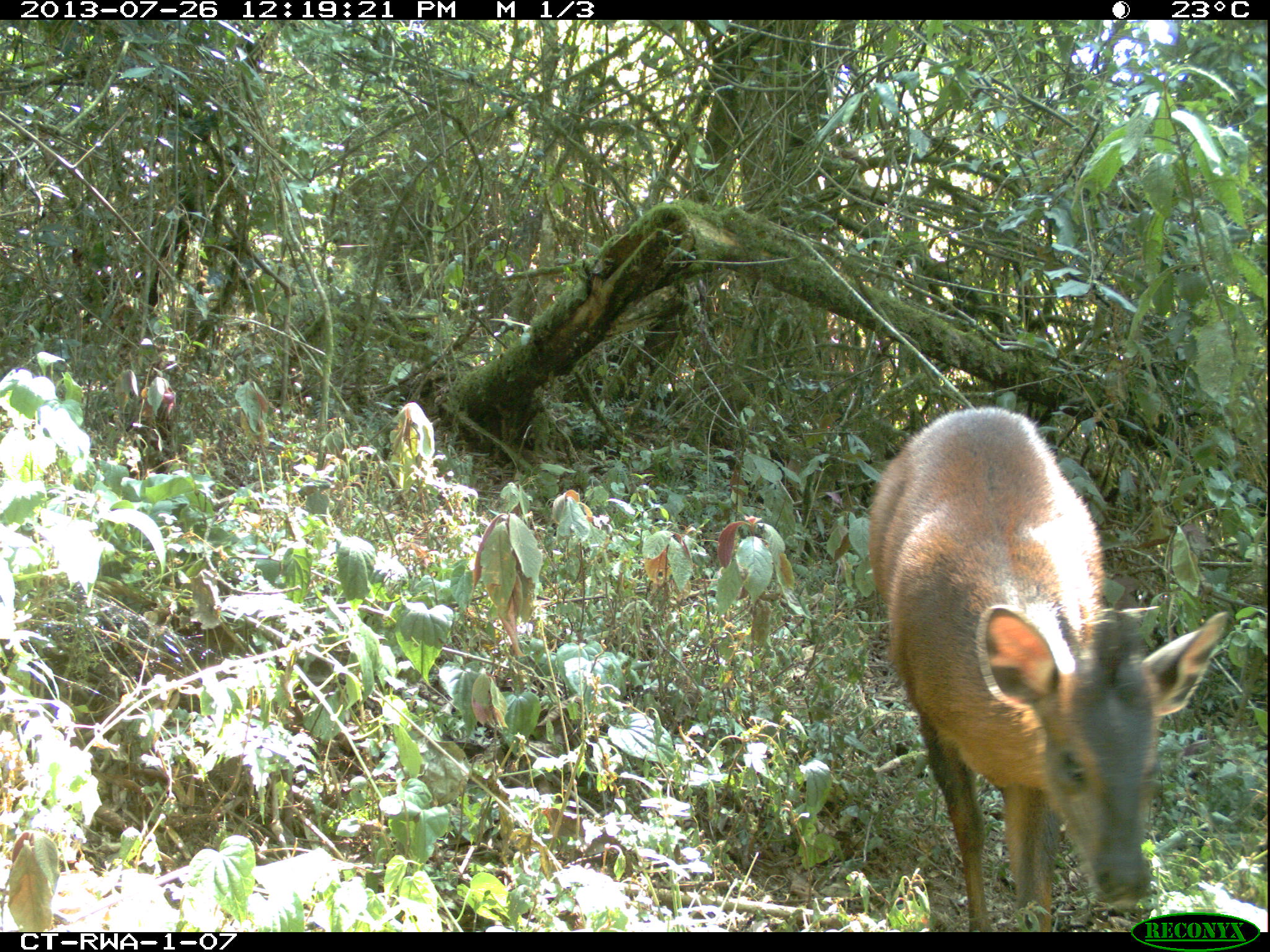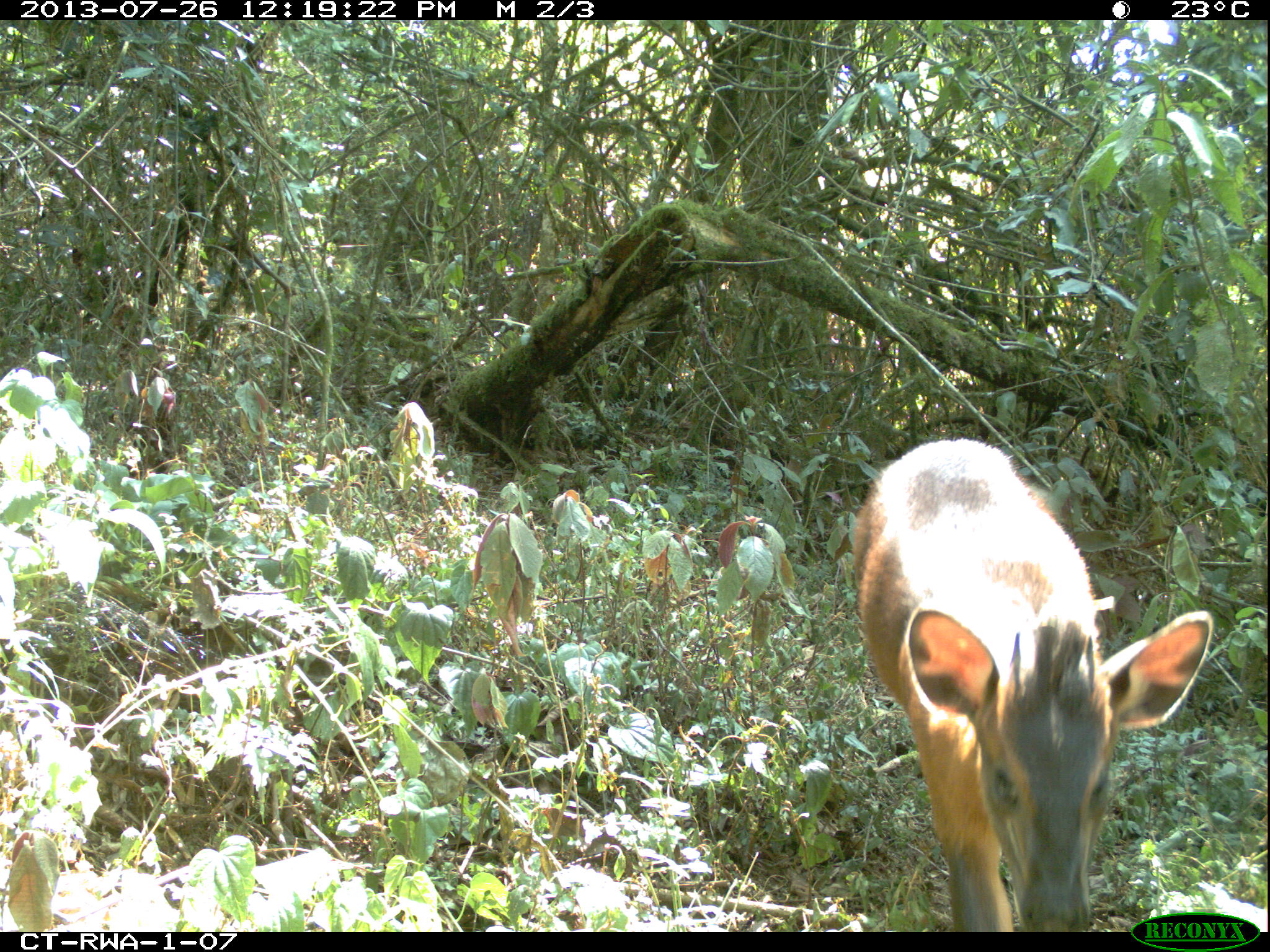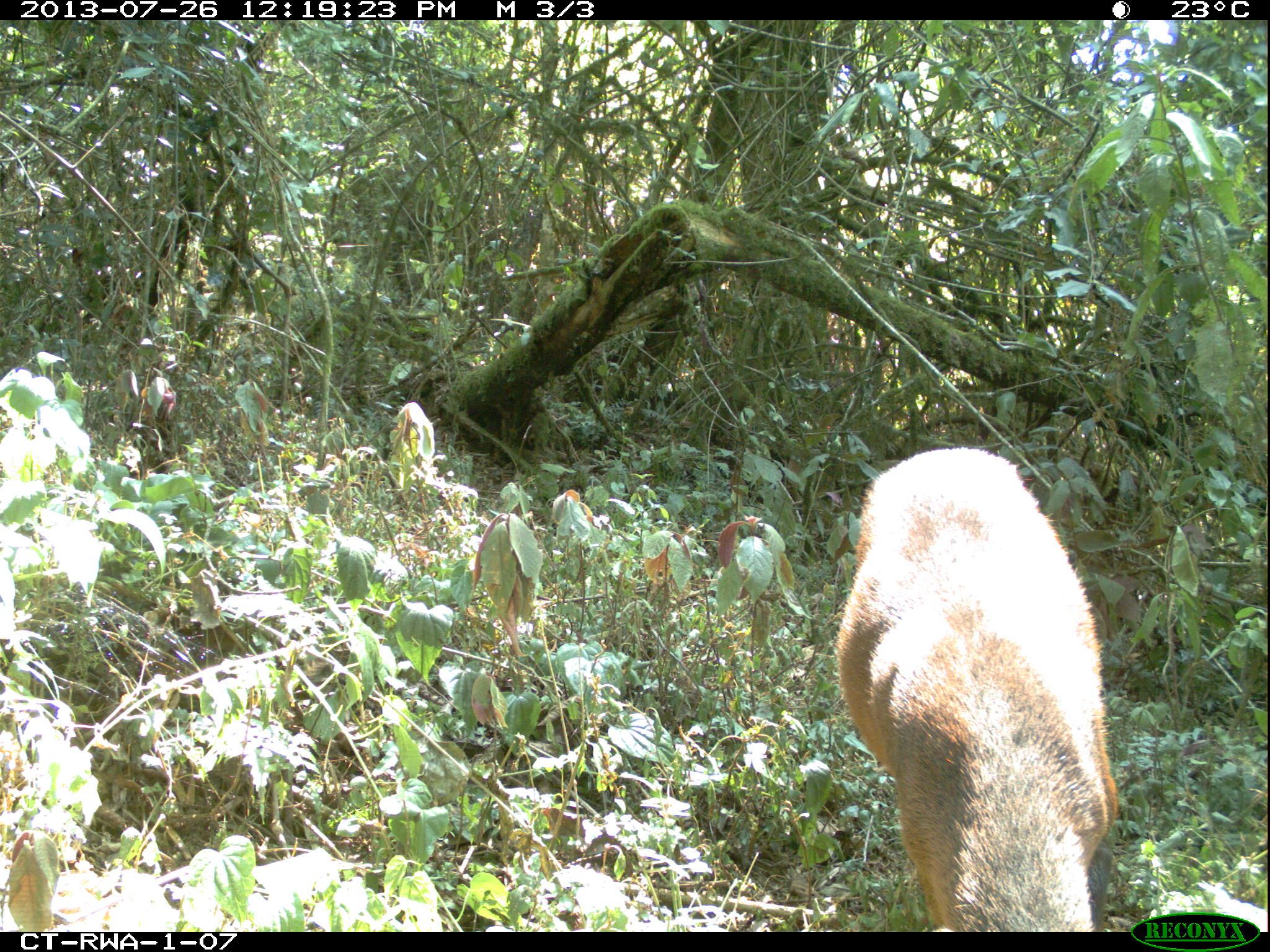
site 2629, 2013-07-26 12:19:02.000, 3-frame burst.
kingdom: Animalia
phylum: Chordata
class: Mammalia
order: Artiodactyla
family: Bovidae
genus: Cephalophus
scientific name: Cephalophus nigrifrons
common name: black-fronted duiker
Cephalophus nigrifrons (black-fronted duiker), count 1.